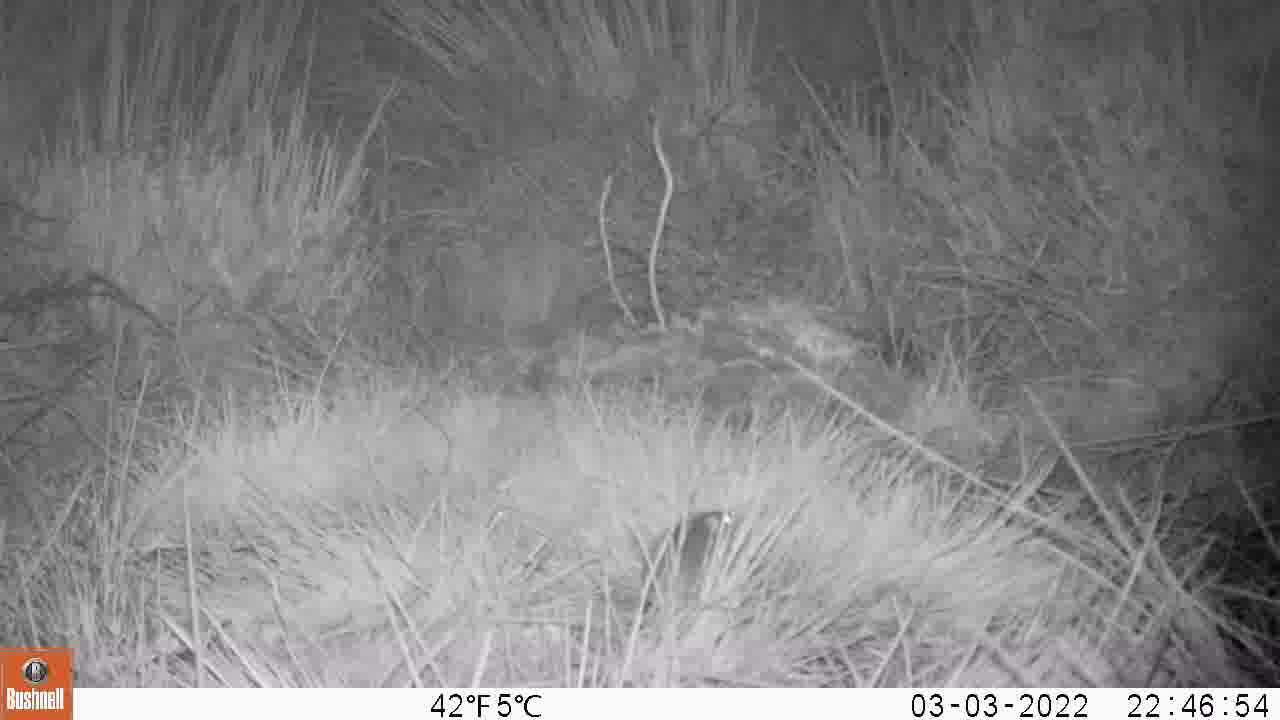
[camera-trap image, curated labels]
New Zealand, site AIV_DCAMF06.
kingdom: Animalia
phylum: Chordata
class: Mammalia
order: Rodentia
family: Muridae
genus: Mus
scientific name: Mus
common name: mouse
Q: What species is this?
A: Mouse (Mus).